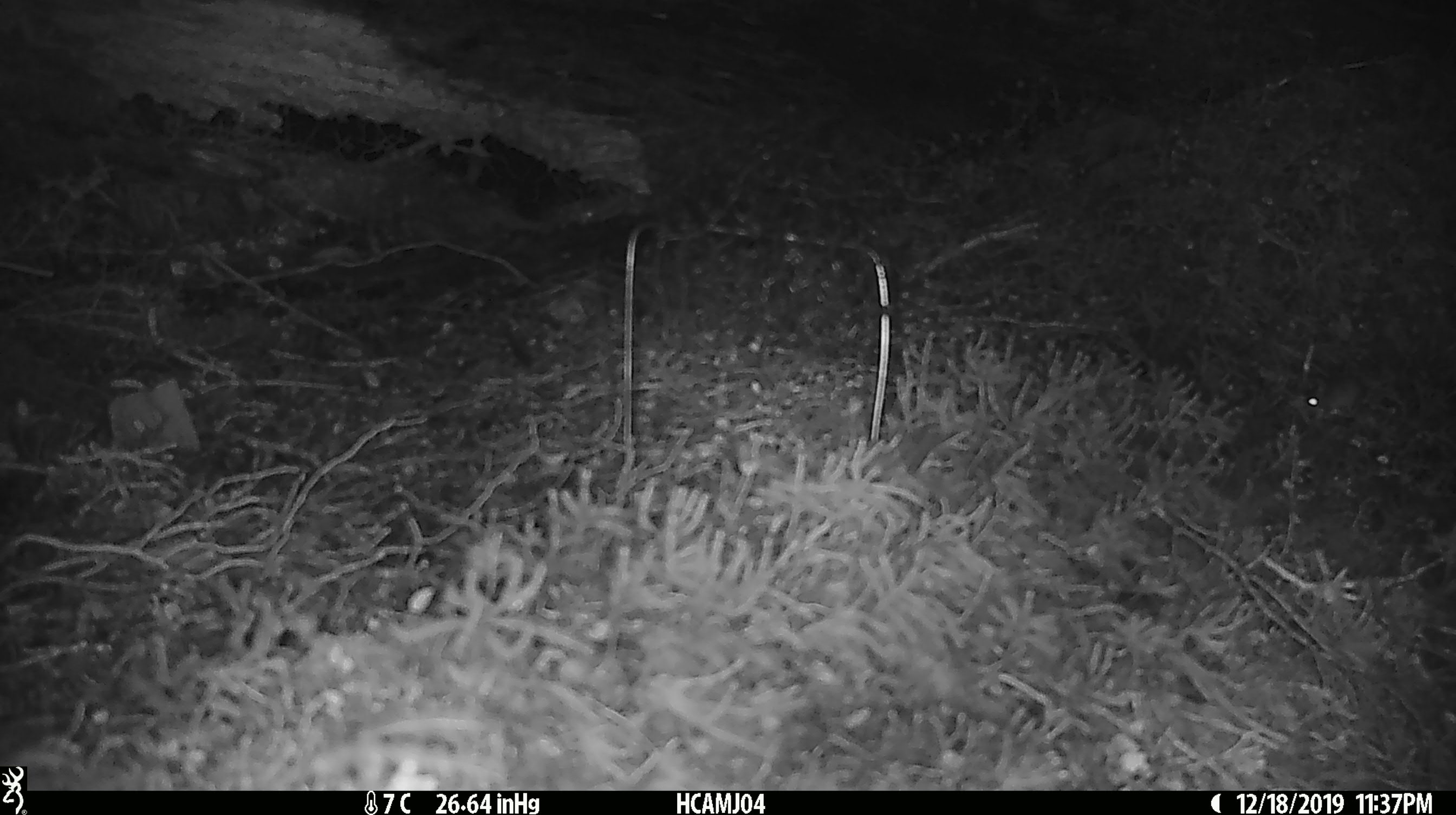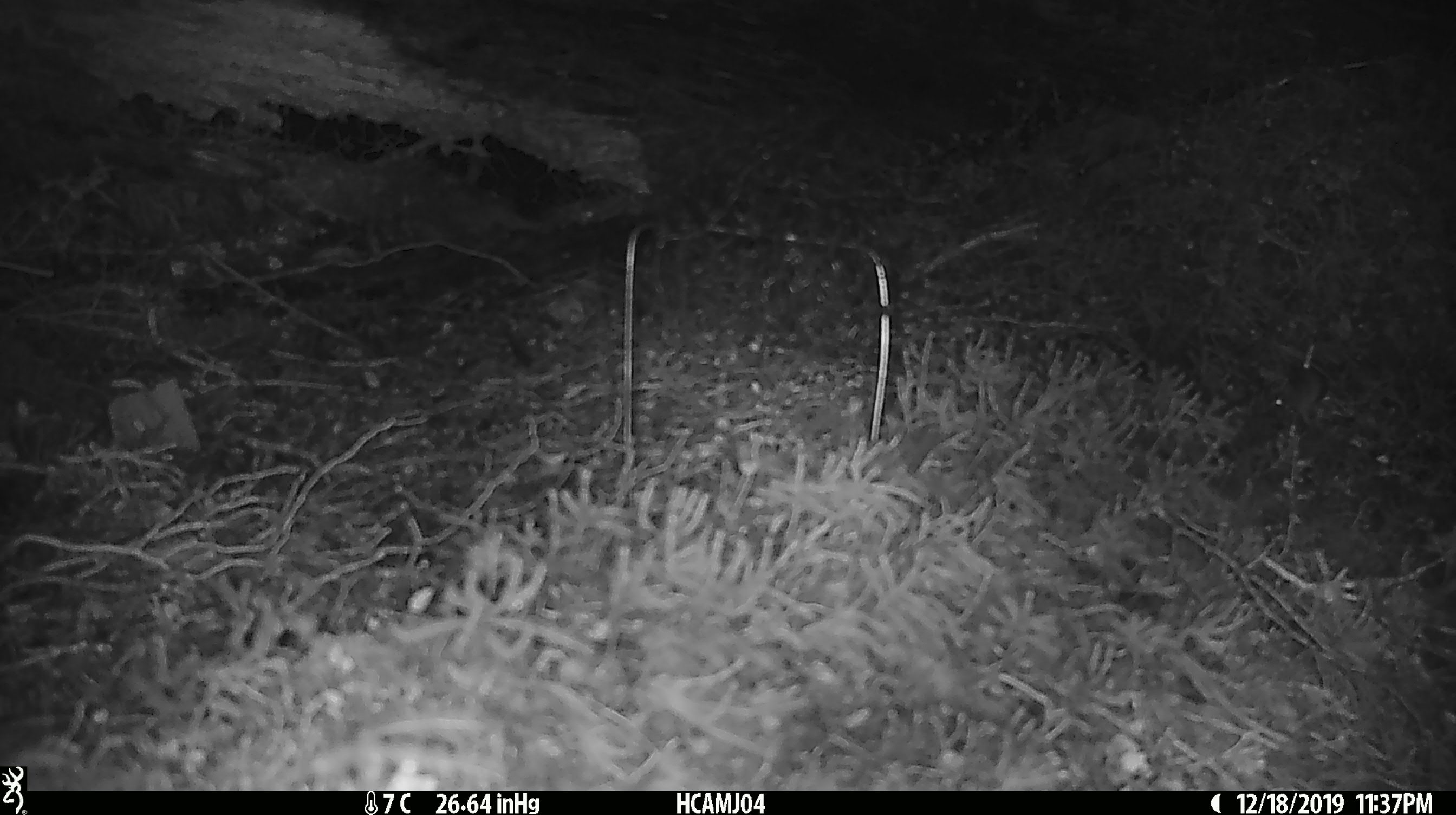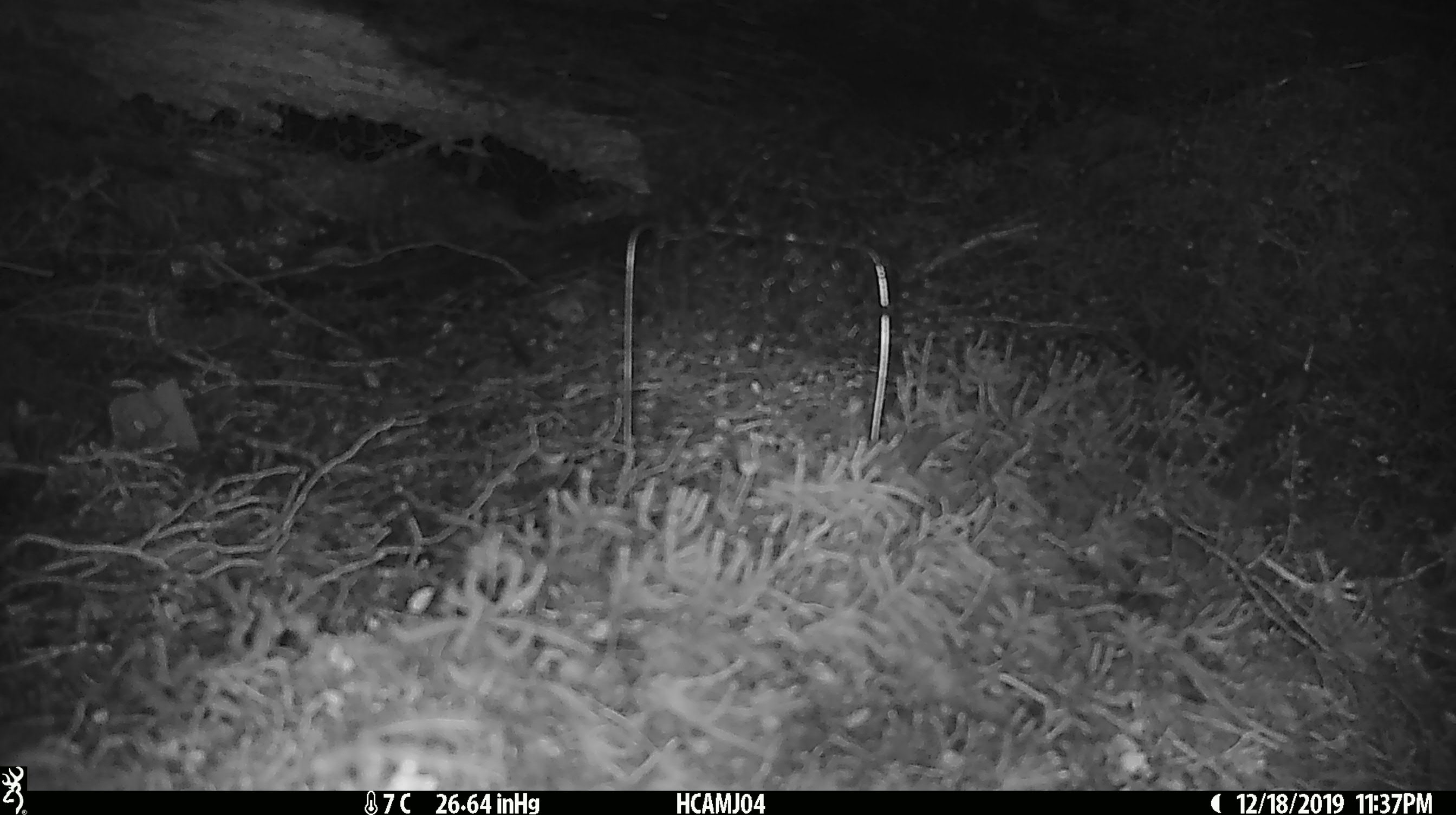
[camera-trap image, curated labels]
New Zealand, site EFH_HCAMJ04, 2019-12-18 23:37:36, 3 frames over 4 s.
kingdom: Animalia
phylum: Chordata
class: Mammalia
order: Rodentia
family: Muridae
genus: Mus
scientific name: Mus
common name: mouse